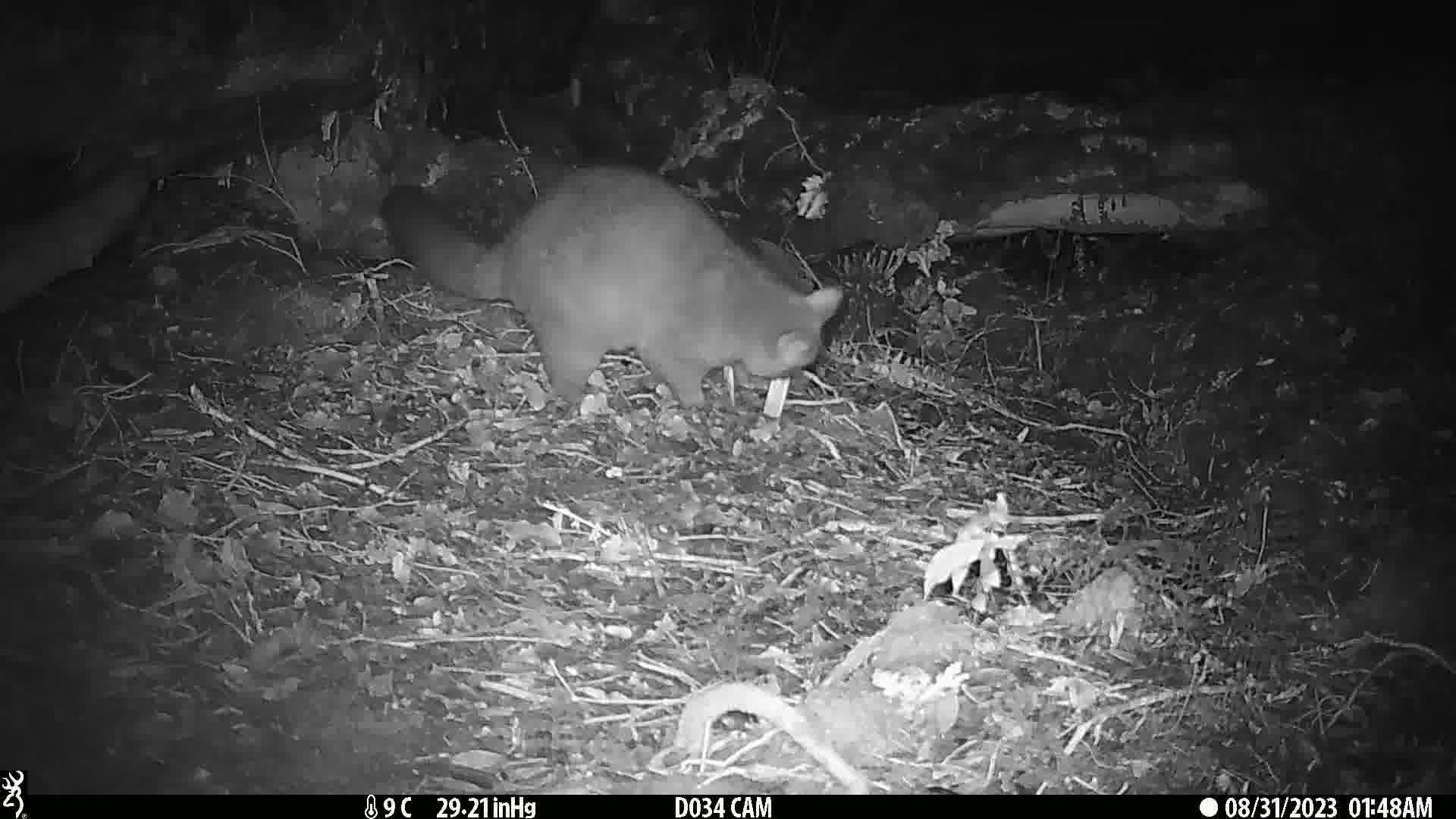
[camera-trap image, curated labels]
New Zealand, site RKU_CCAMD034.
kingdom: Animalia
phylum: Chordata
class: Mammalia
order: Diprotodontia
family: Phalangeridae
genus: Trichosurus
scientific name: Trichosurus vulpecula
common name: common brushtail possum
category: possum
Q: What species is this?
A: Possum (common brushtail possum) (Trichosurus vulpecula).